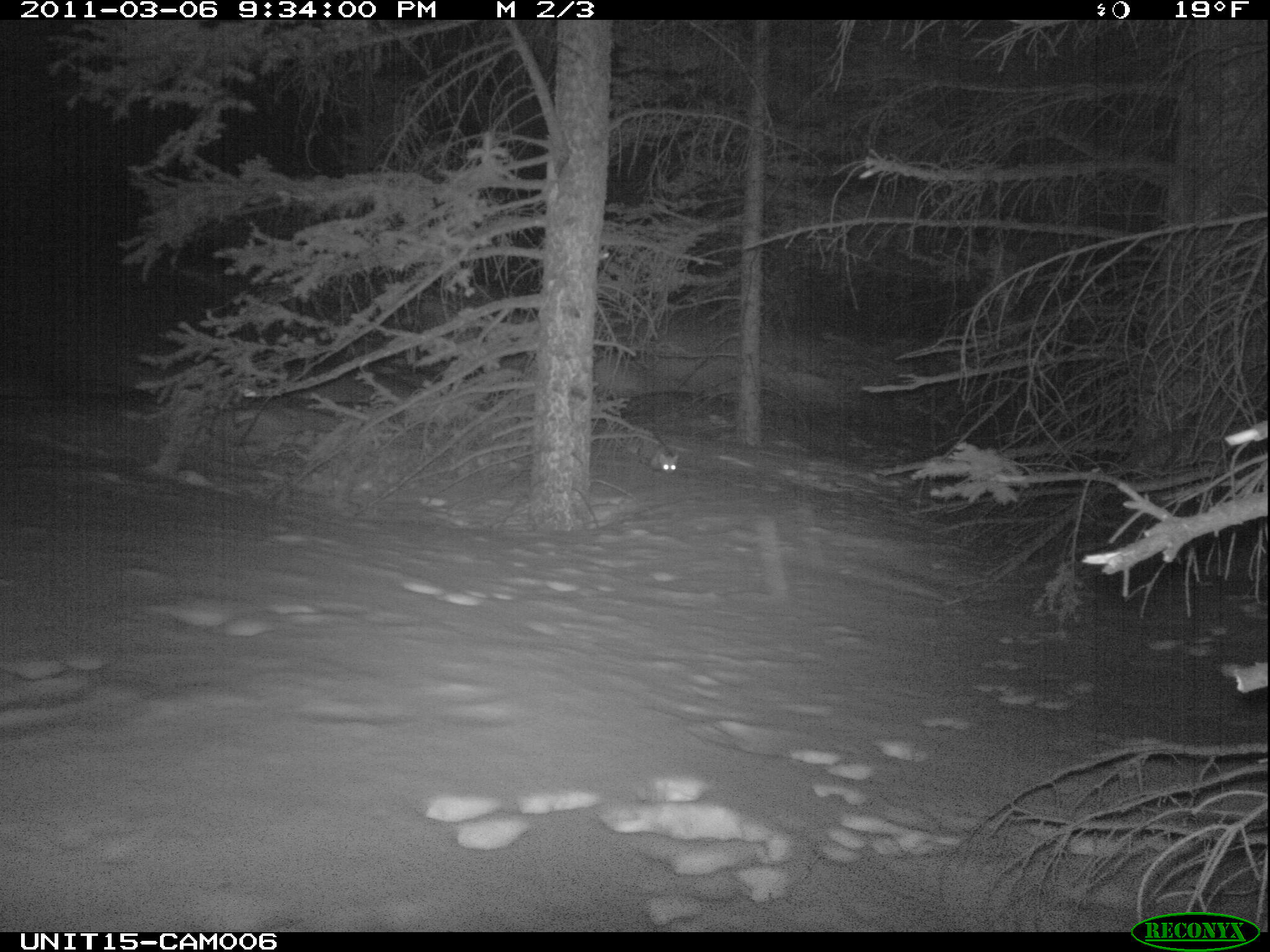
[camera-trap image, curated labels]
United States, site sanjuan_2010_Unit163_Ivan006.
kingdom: Animalia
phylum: Chordata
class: Mammalia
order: Carnivora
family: Mustelidae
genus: Martes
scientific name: Martes americana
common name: american marten